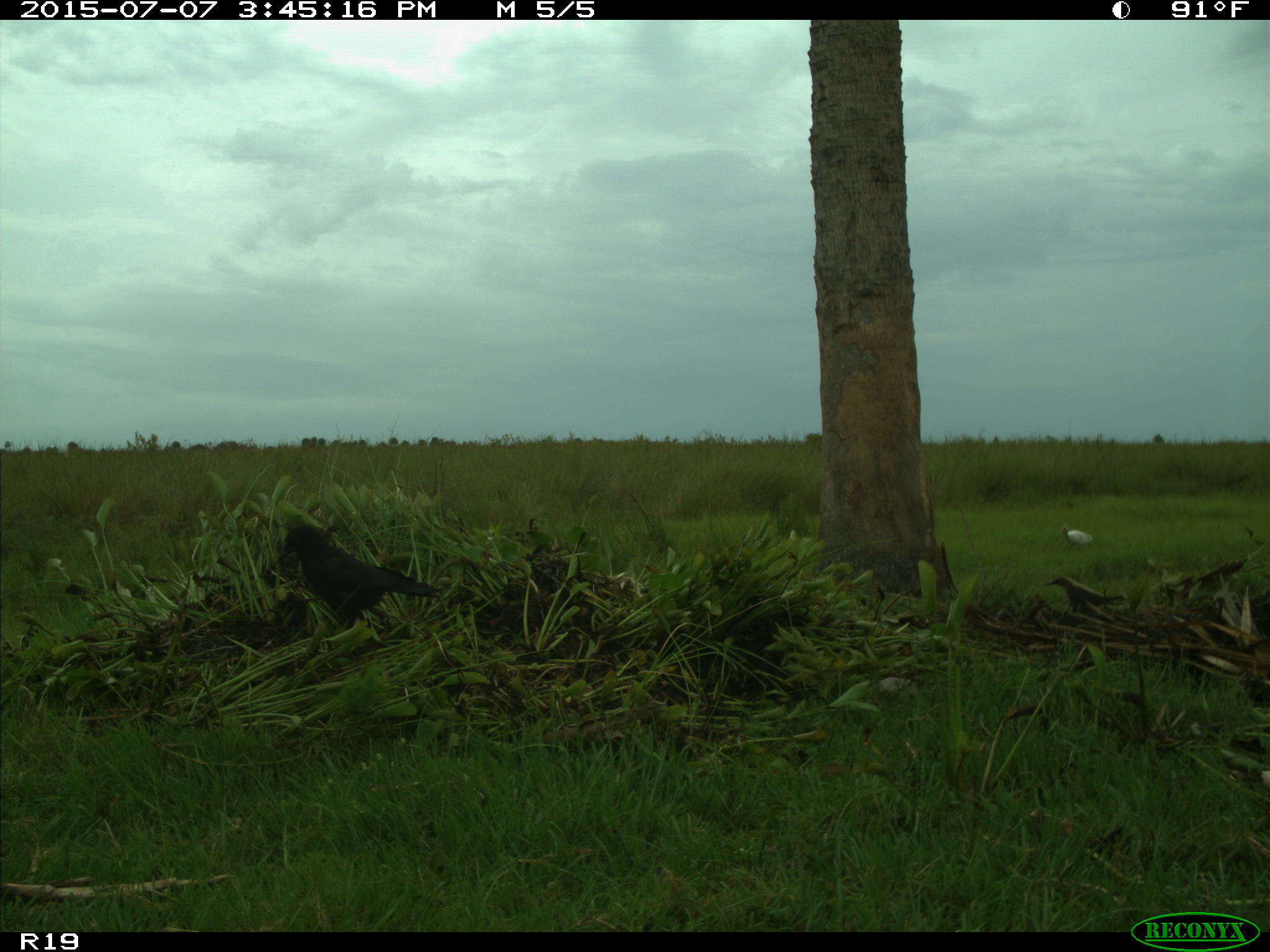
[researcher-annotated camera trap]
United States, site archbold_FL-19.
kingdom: Animalia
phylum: Chordata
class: Aves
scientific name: Aves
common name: birds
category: unidentified bird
Unidentified bird (birds) (Aves).